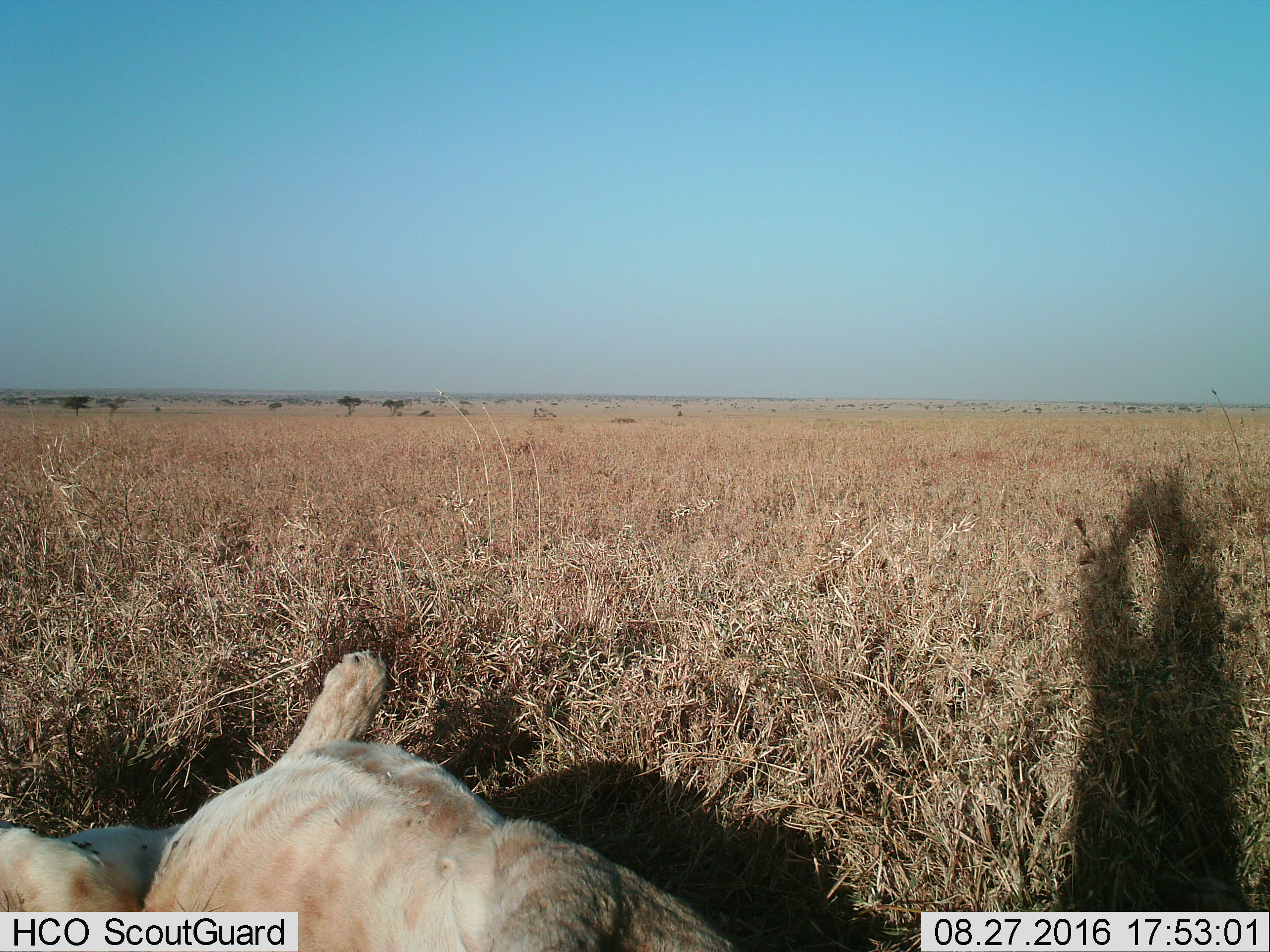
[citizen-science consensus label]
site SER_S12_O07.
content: unidentified animal